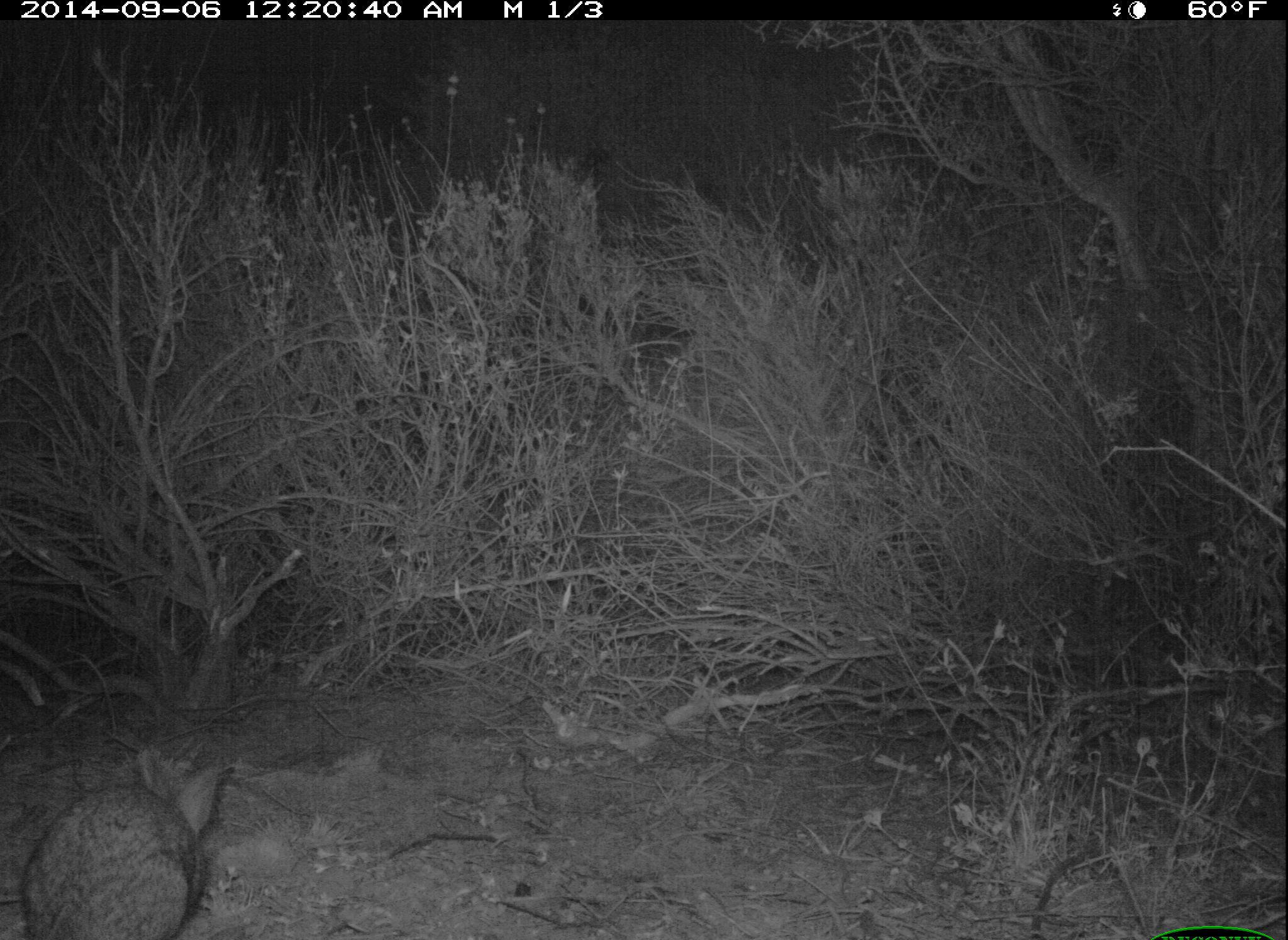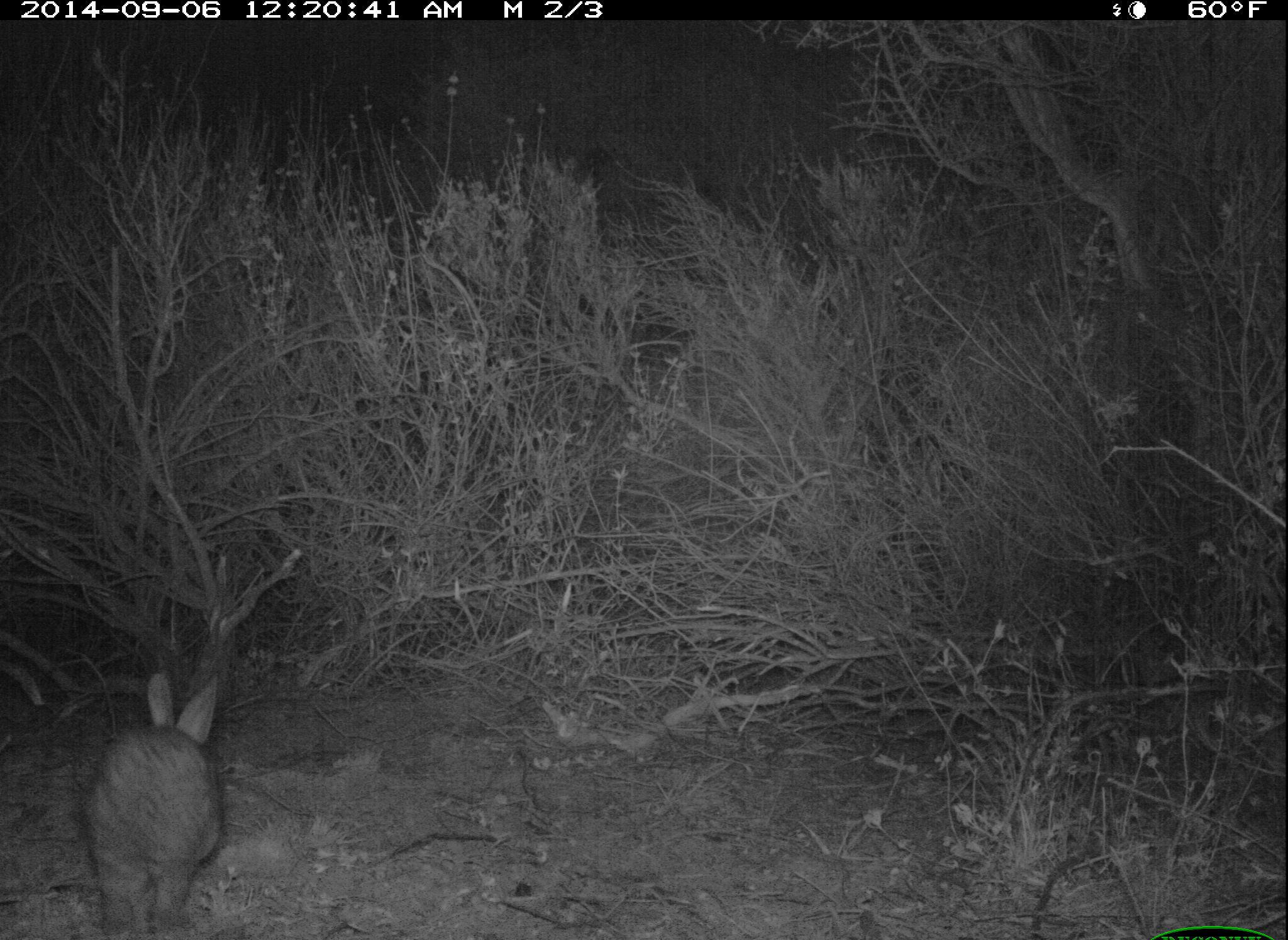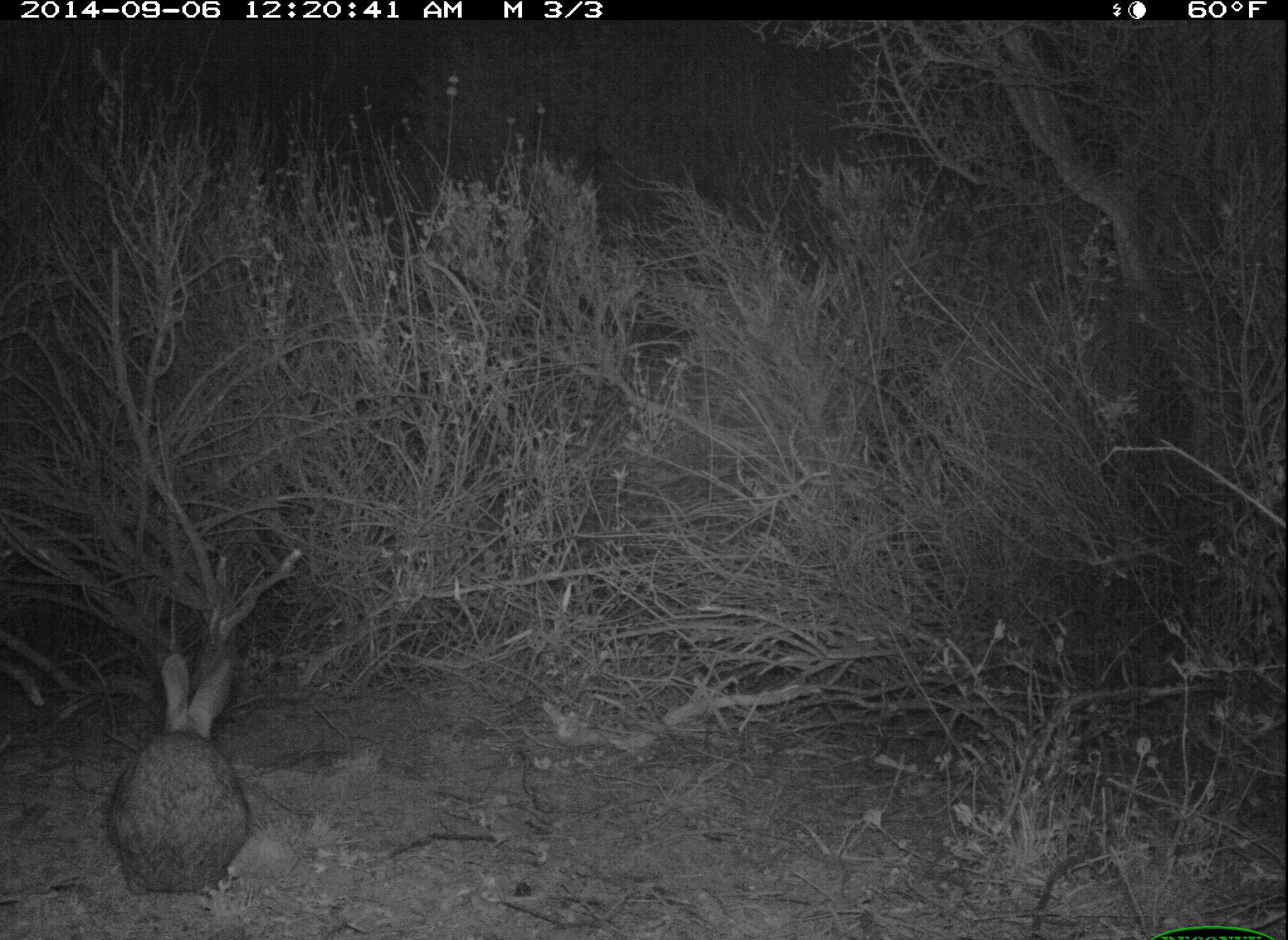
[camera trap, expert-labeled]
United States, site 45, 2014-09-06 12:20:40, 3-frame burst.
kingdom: Animalia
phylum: Chordata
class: Mammalia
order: Lagomorpha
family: Leporidae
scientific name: Leporidae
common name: rabbits and hares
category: rabbit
Rabbit (rabbits and hares) (Leporidae).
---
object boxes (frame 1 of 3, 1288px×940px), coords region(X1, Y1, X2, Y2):
rabbit: region(21, 744, 221, 938)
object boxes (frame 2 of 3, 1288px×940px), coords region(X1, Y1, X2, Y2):
rabbit: region(87, 669, 227, 937)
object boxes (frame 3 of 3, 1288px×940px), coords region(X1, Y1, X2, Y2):
rabbit: region(110, 654, 251, 897)